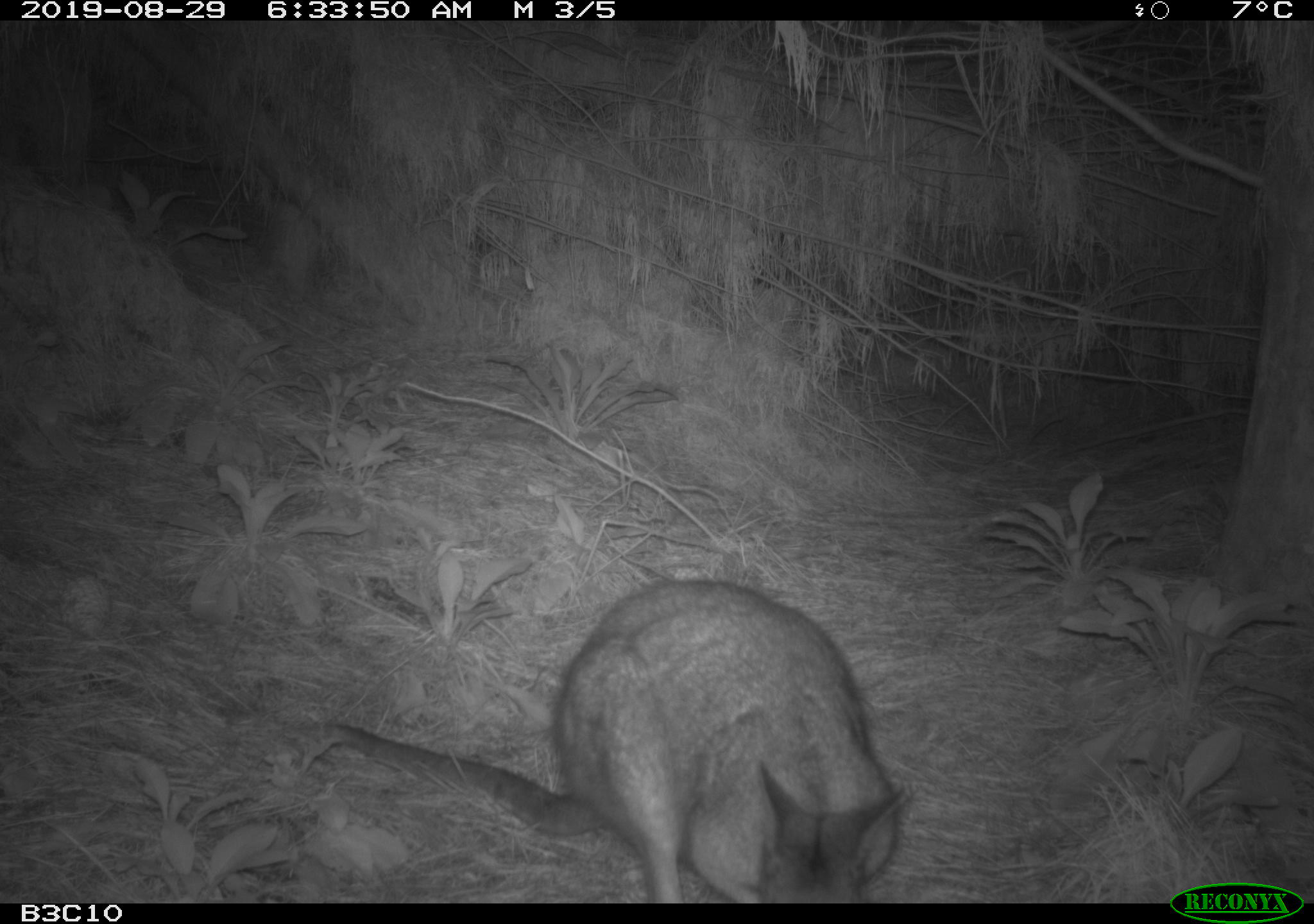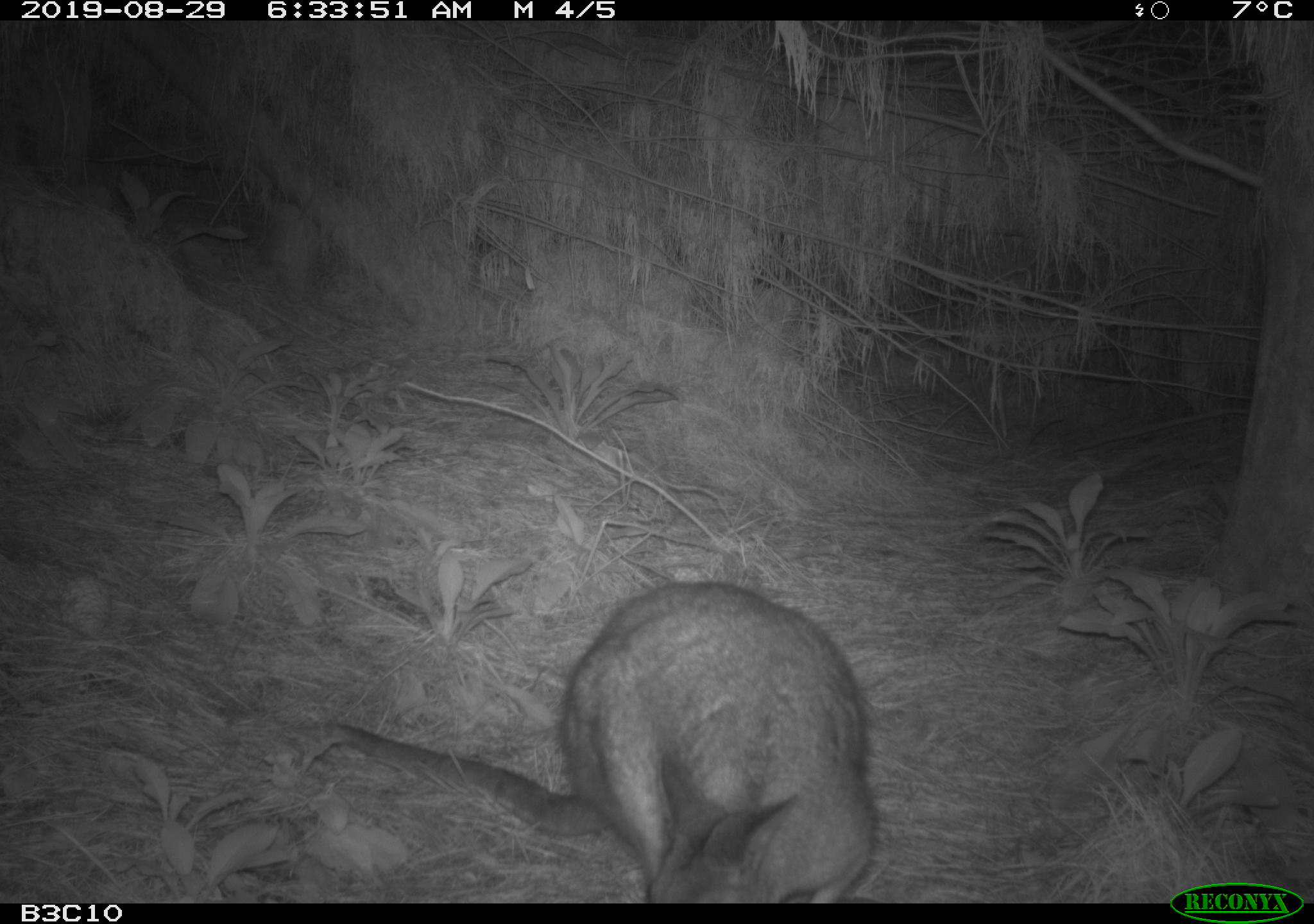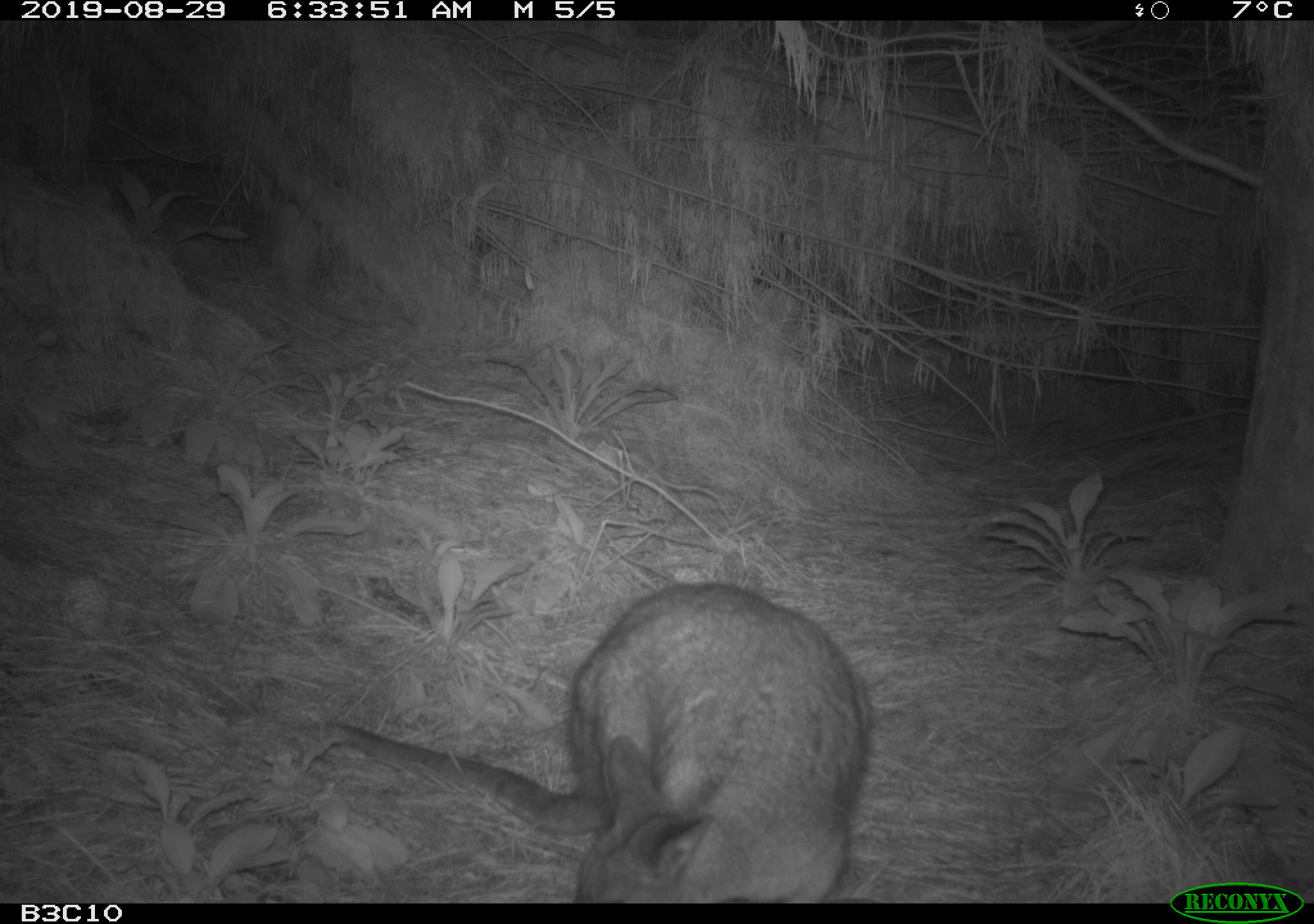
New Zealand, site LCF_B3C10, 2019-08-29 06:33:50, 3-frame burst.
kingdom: Animalia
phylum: Chordata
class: Mammalia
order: Diprotodontia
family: Macropodidae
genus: Notamacropus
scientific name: Notamacropus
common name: wallaby